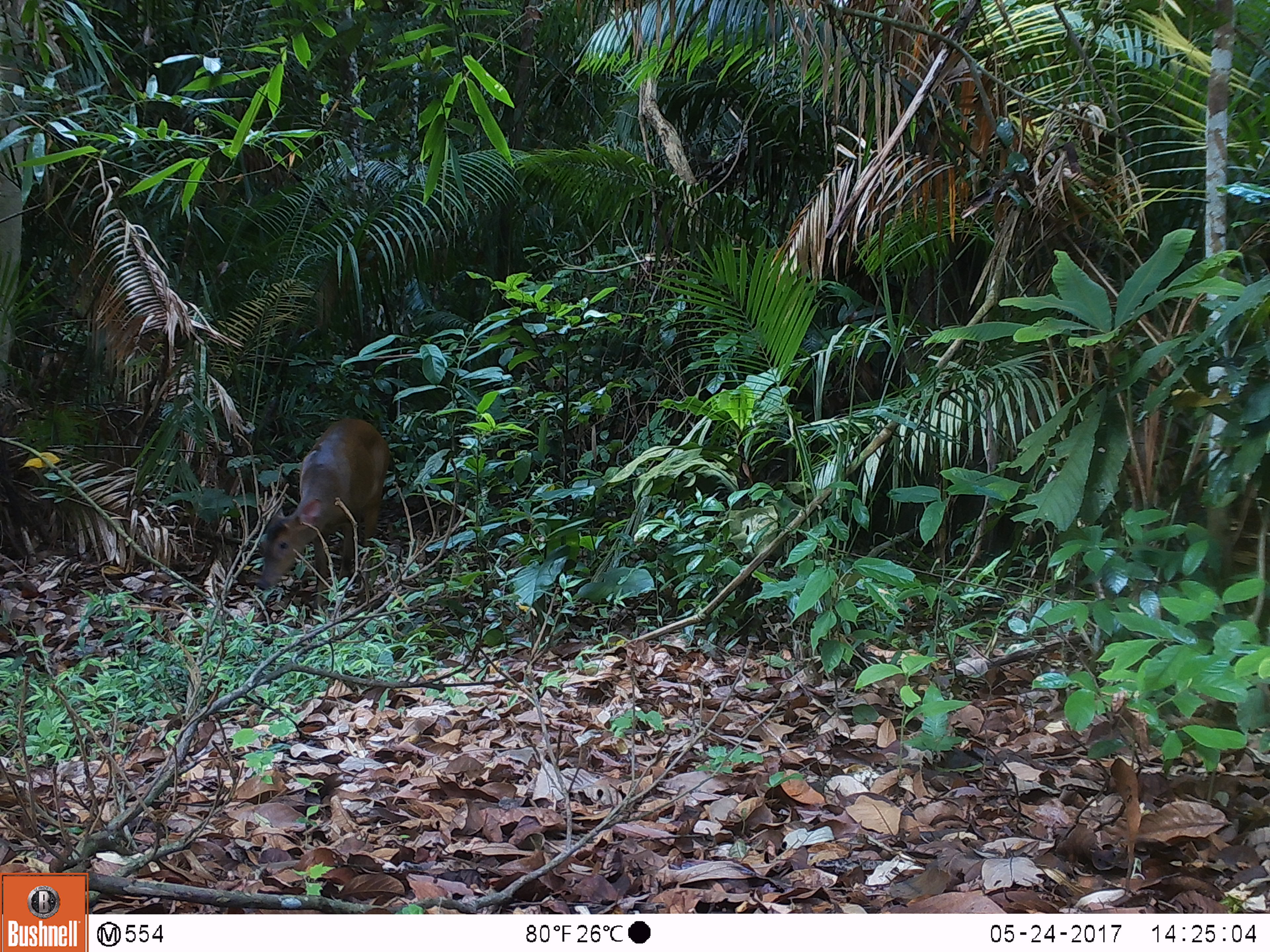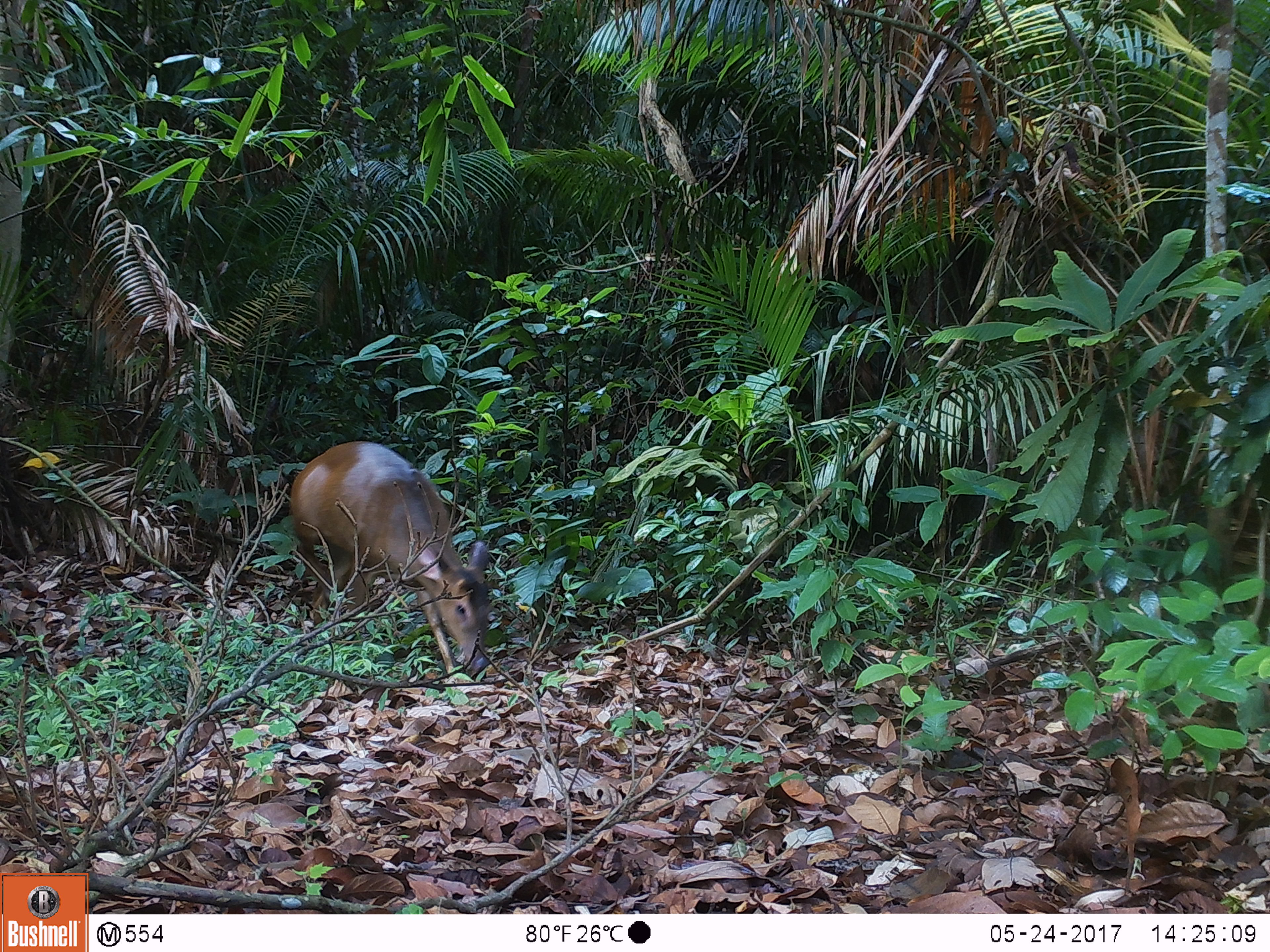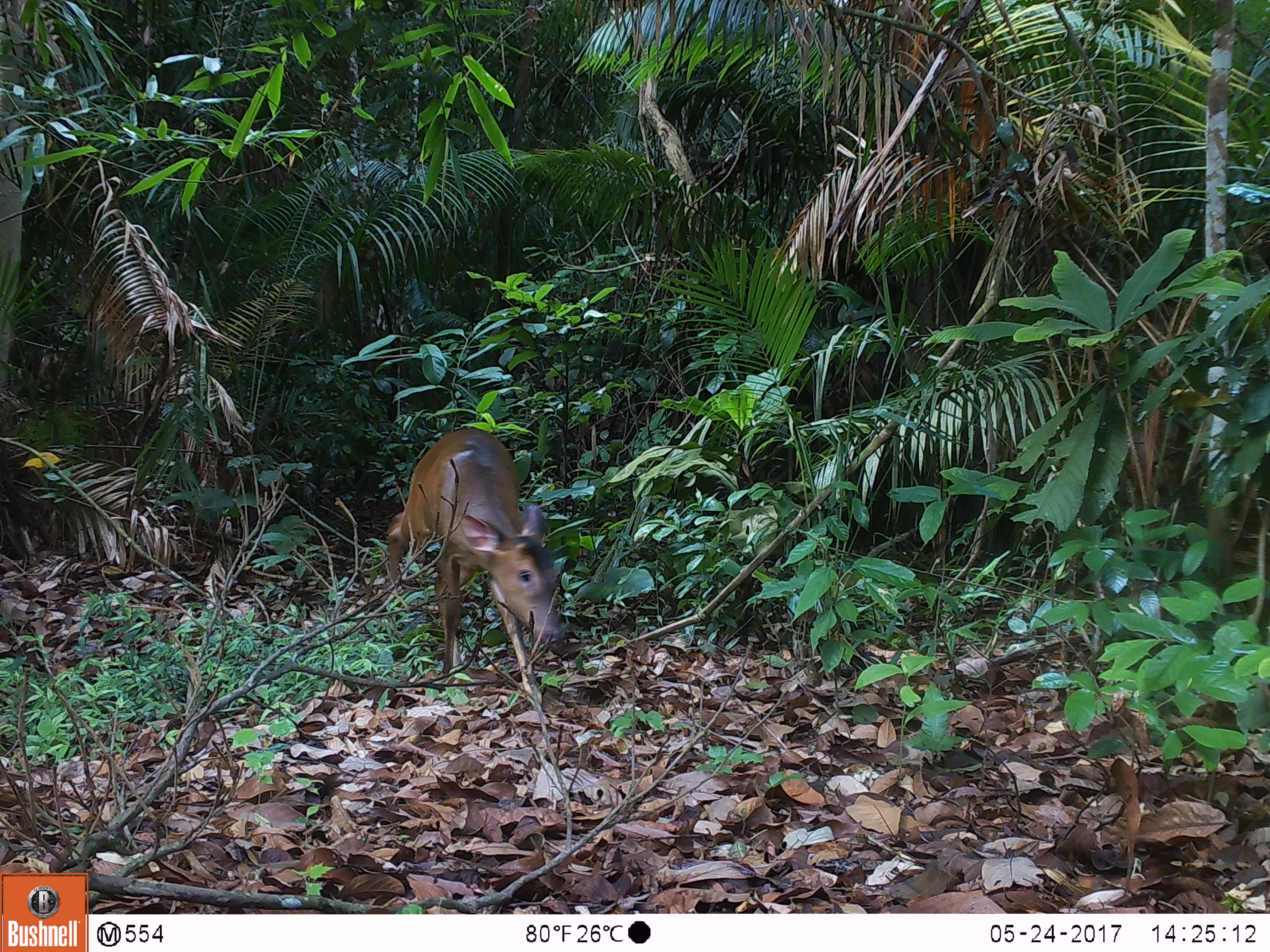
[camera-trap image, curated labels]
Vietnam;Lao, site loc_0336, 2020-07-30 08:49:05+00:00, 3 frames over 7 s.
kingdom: Animalia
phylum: Chordata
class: Mammalia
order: Artiodactyla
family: Cervidae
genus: Muntiacus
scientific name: Muntiacus vuquangensis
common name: large-antlered muntjac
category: large antlered muntjac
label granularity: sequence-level